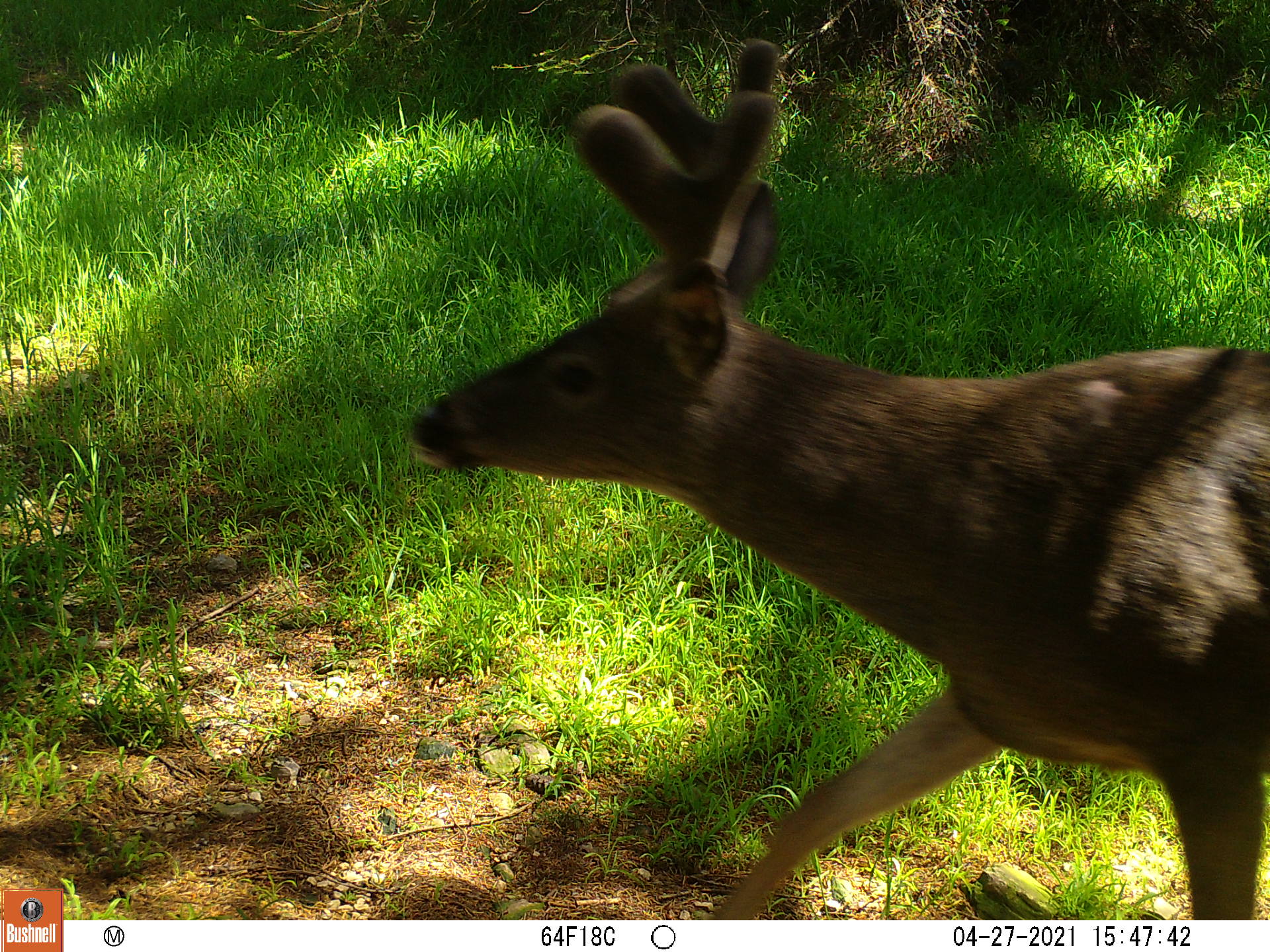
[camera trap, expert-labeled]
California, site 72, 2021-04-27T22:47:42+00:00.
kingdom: Animalia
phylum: Chordata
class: Mammalia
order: Artiodactyla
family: Cervidae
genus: Odocoileus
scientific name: Odocoileus hemionus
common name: mule deer